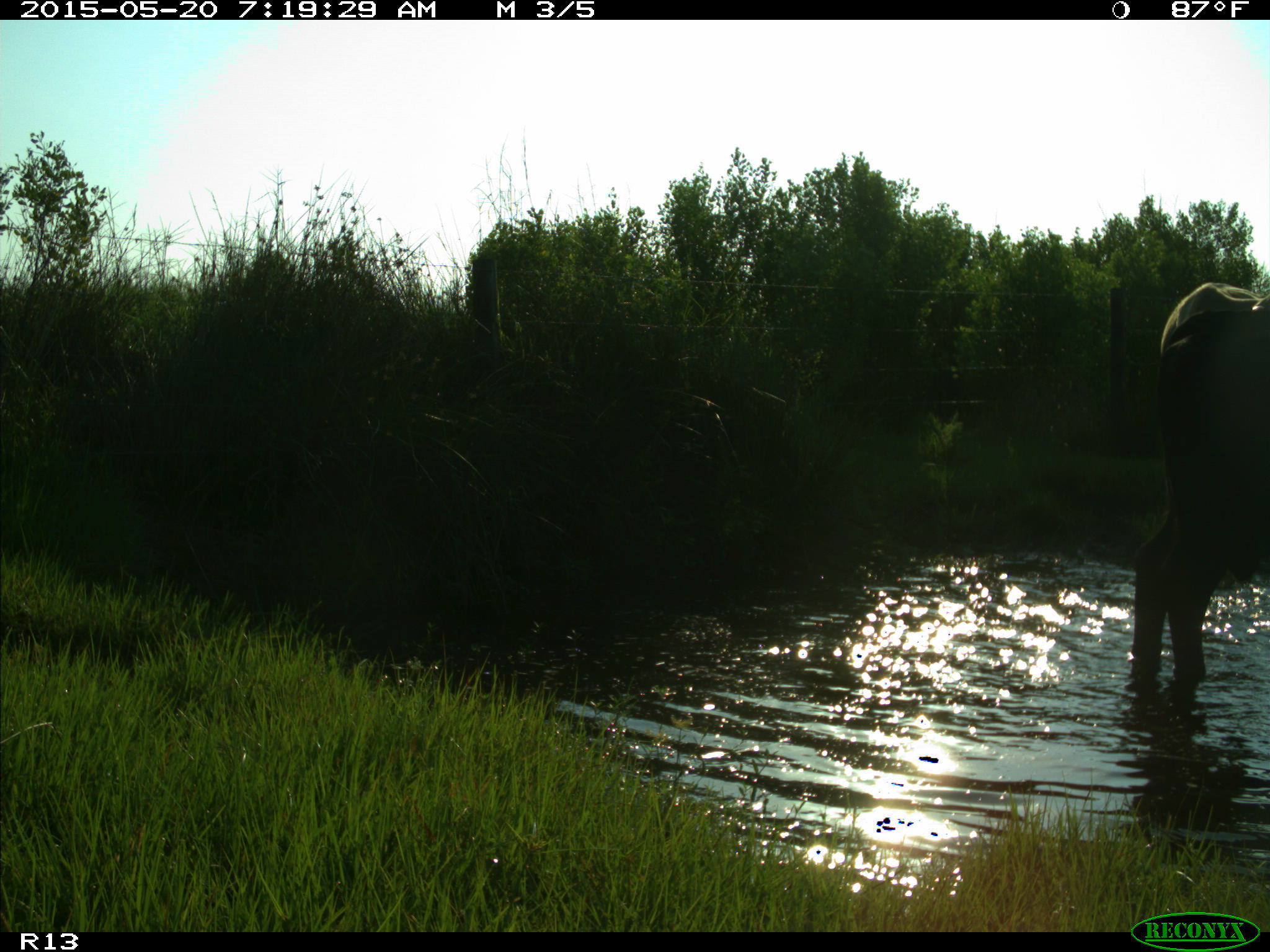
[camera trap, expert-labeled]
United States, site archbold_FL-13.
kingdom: Animalia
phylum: Chordata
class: Mammalia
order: Artiodactyla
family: Bovidae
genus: Bos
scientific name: Bos taurus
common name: domestic cow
Bos taurus (domestic cow).